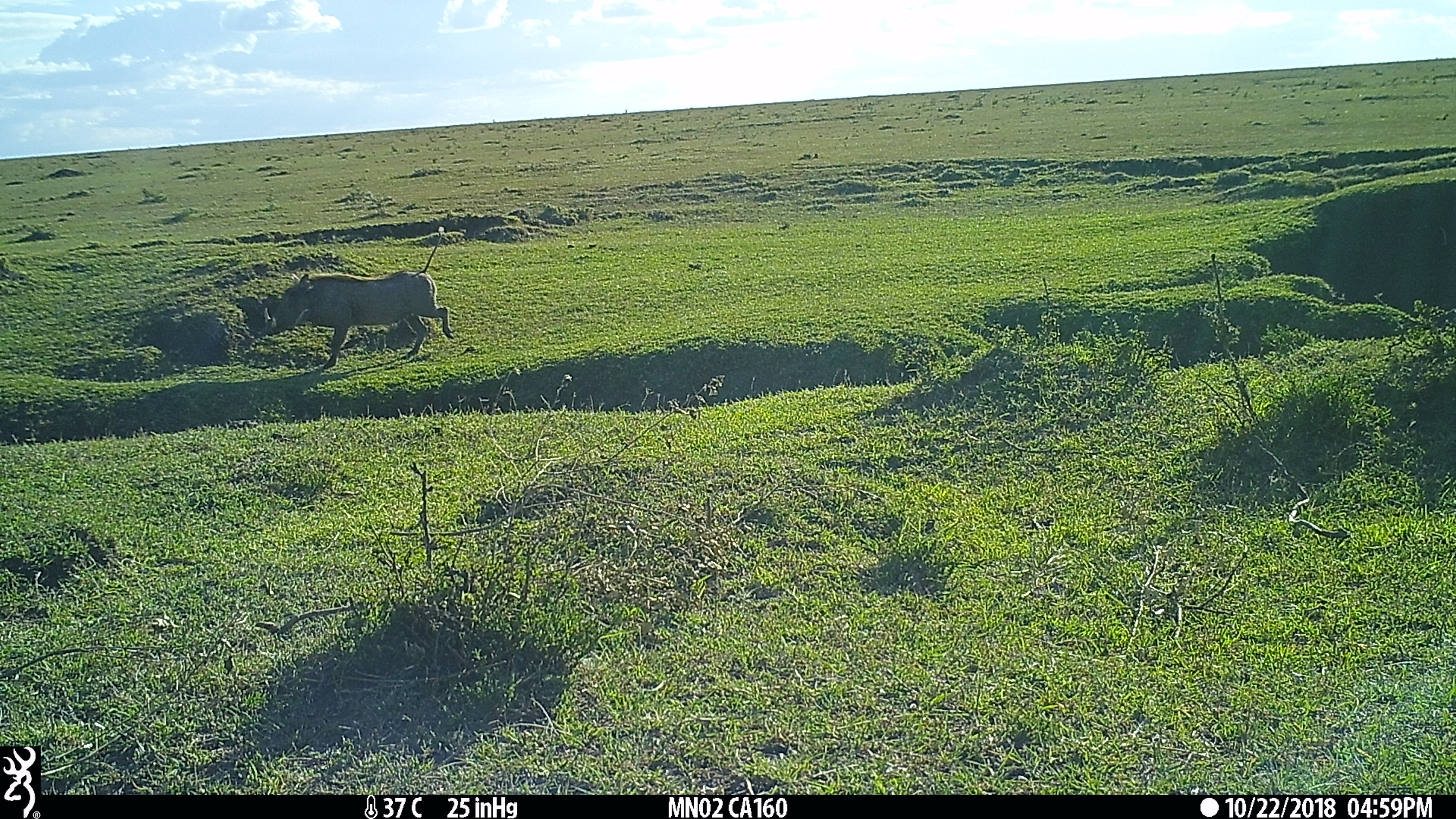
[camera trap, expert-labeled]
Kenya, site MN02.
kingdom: Animalia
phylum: Chordata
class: Mammalia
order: Artiodactyla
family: Suidae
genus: Phacochoerus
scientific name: Phacochoerus africanus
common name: common warthog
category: warthog